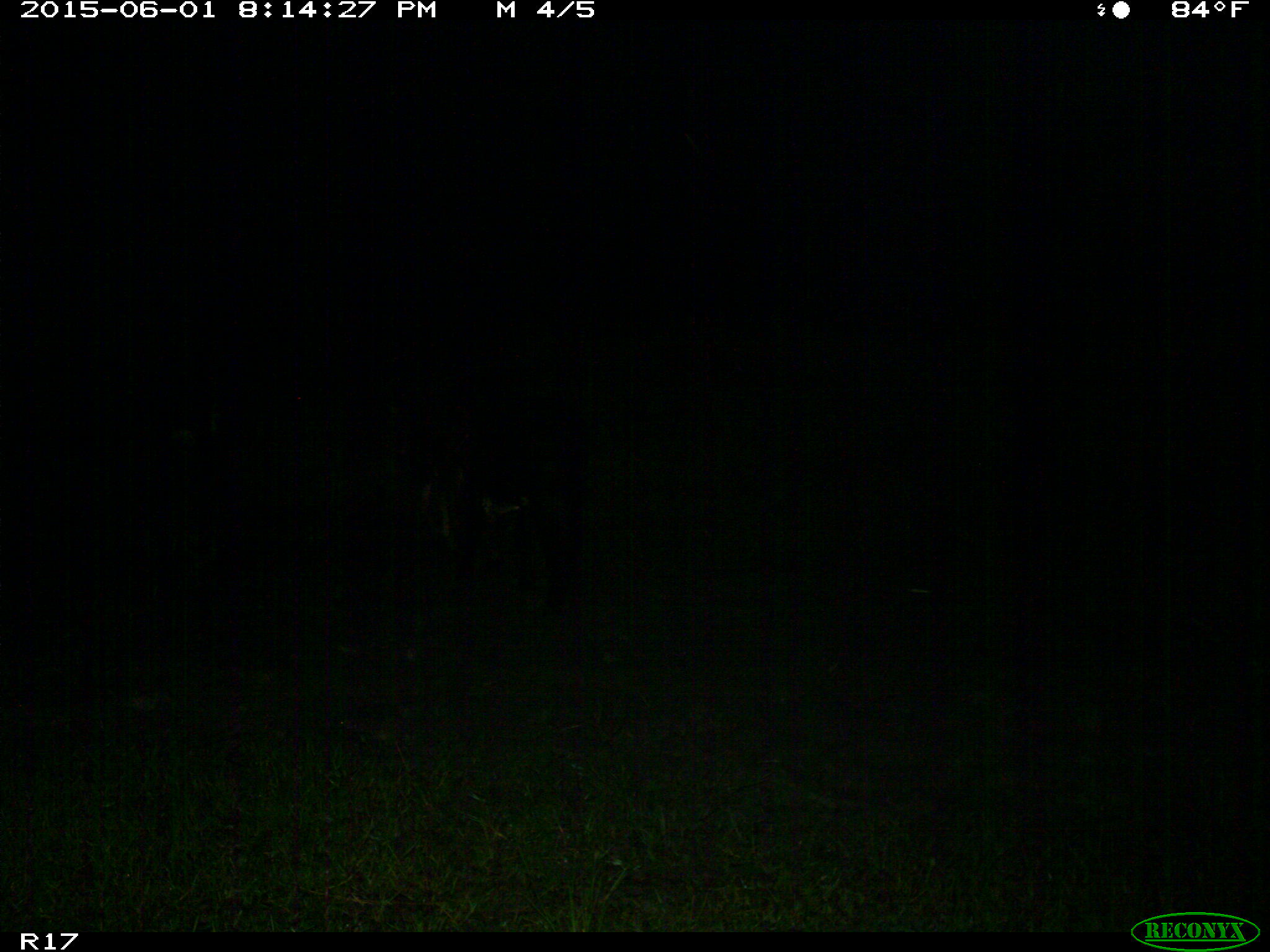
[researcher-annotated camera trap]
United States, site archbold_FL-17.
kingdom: Animalia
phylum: Chordata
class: Mammalia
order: Artiodactyla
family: Bovidae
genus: Bos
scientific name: Bos taurus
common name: domestic cow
Bos taurus (domestic cow).